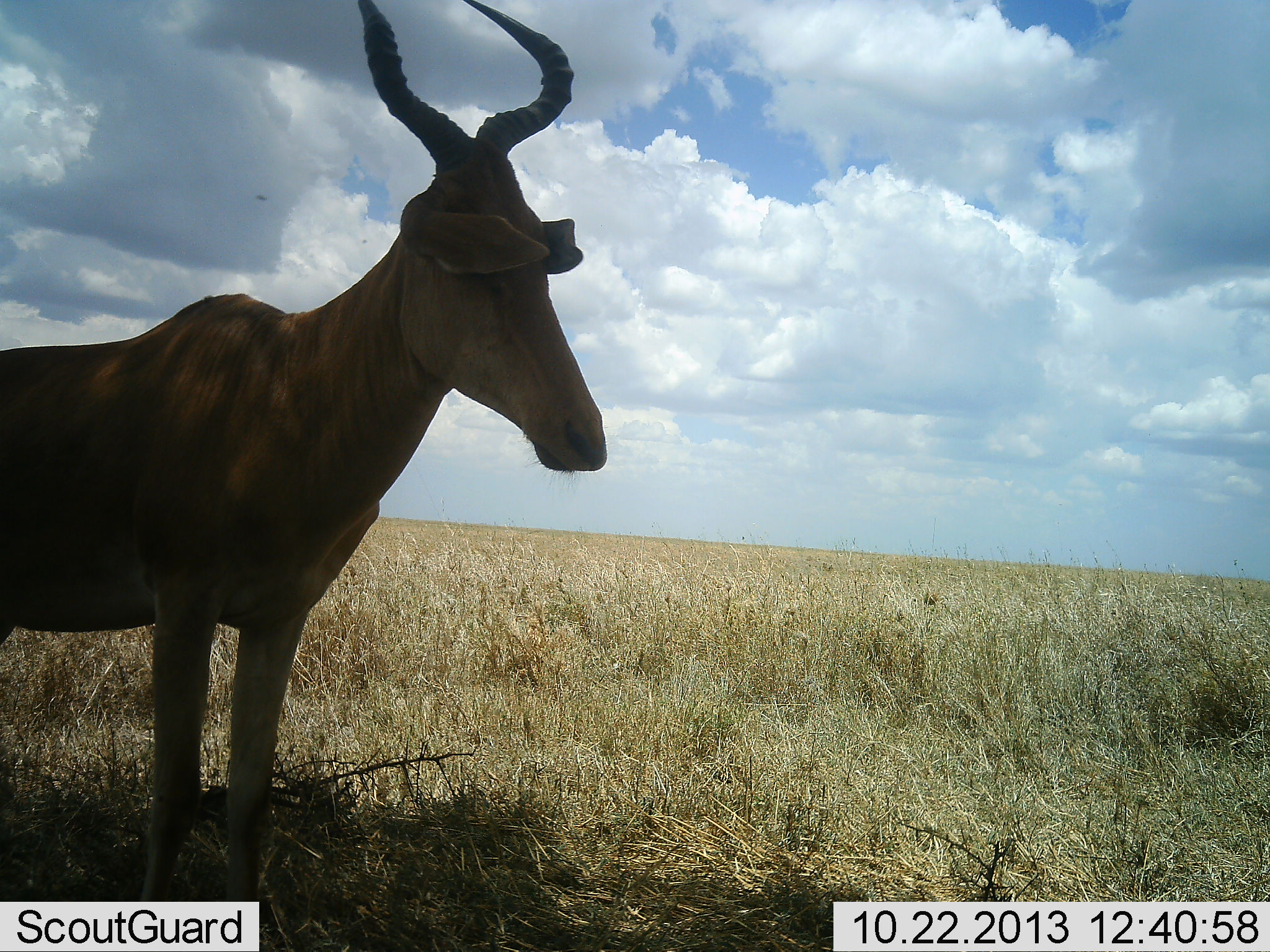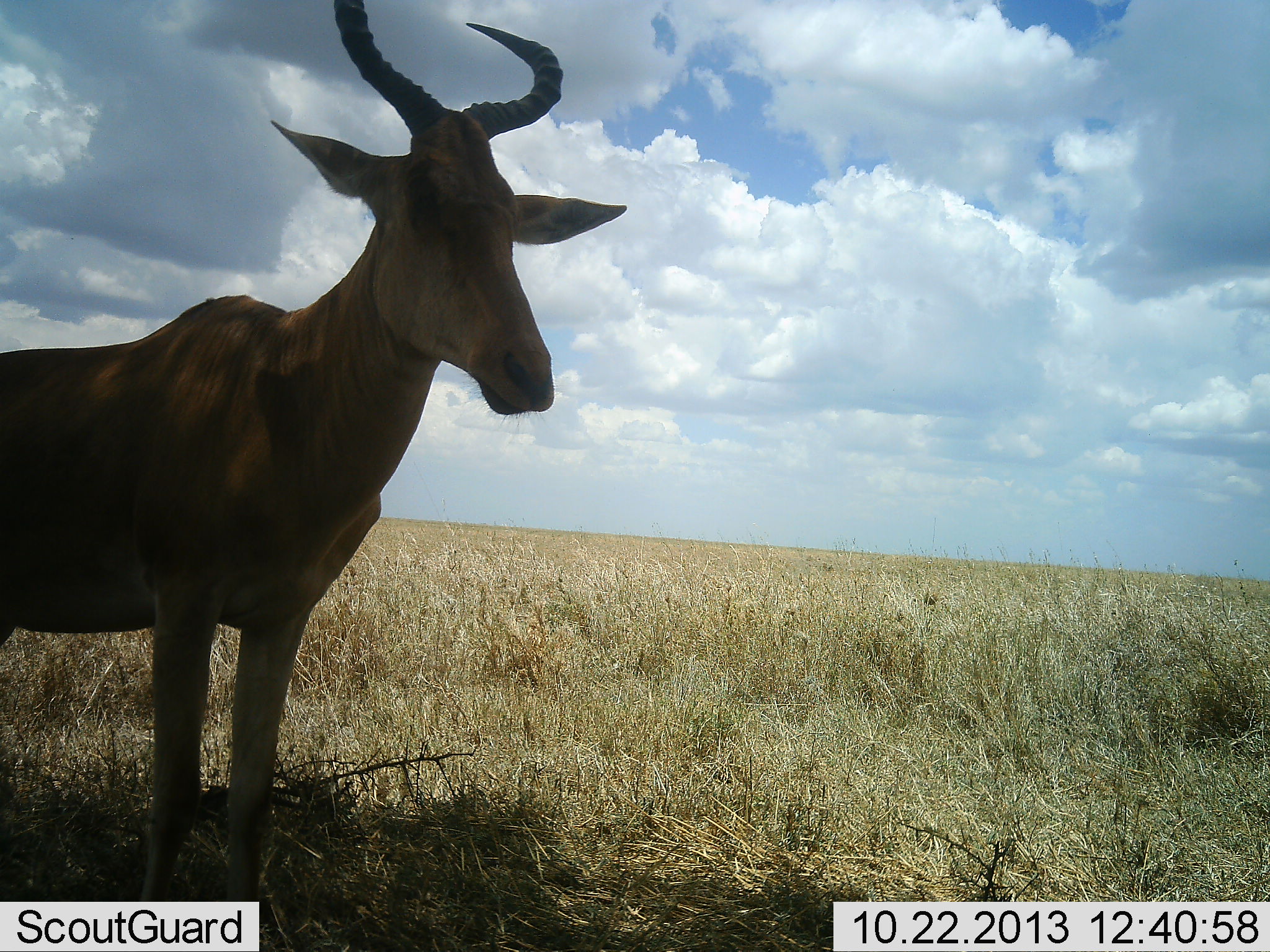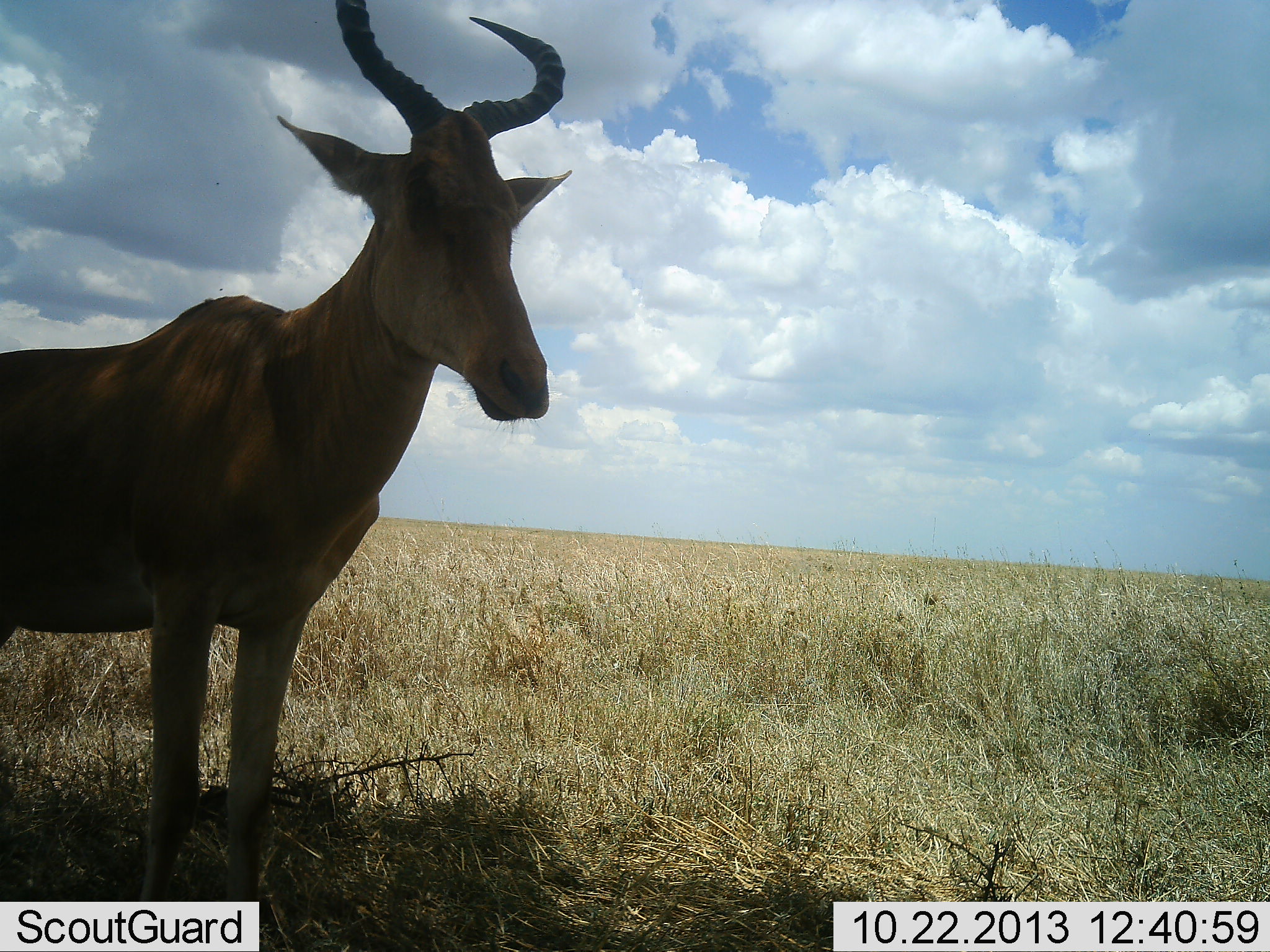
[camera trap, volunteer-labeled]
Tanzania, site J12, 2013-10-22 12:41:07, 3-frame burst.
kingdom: Animalia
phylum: Chordata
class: Mammalia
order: Artiodactyla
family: Bovidae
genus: Alcelaphus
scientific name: Alcelaphus buselaphus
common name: hartebeest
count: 1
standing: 96%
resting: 0%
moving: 0%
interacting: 4%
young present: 0%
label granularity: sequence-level